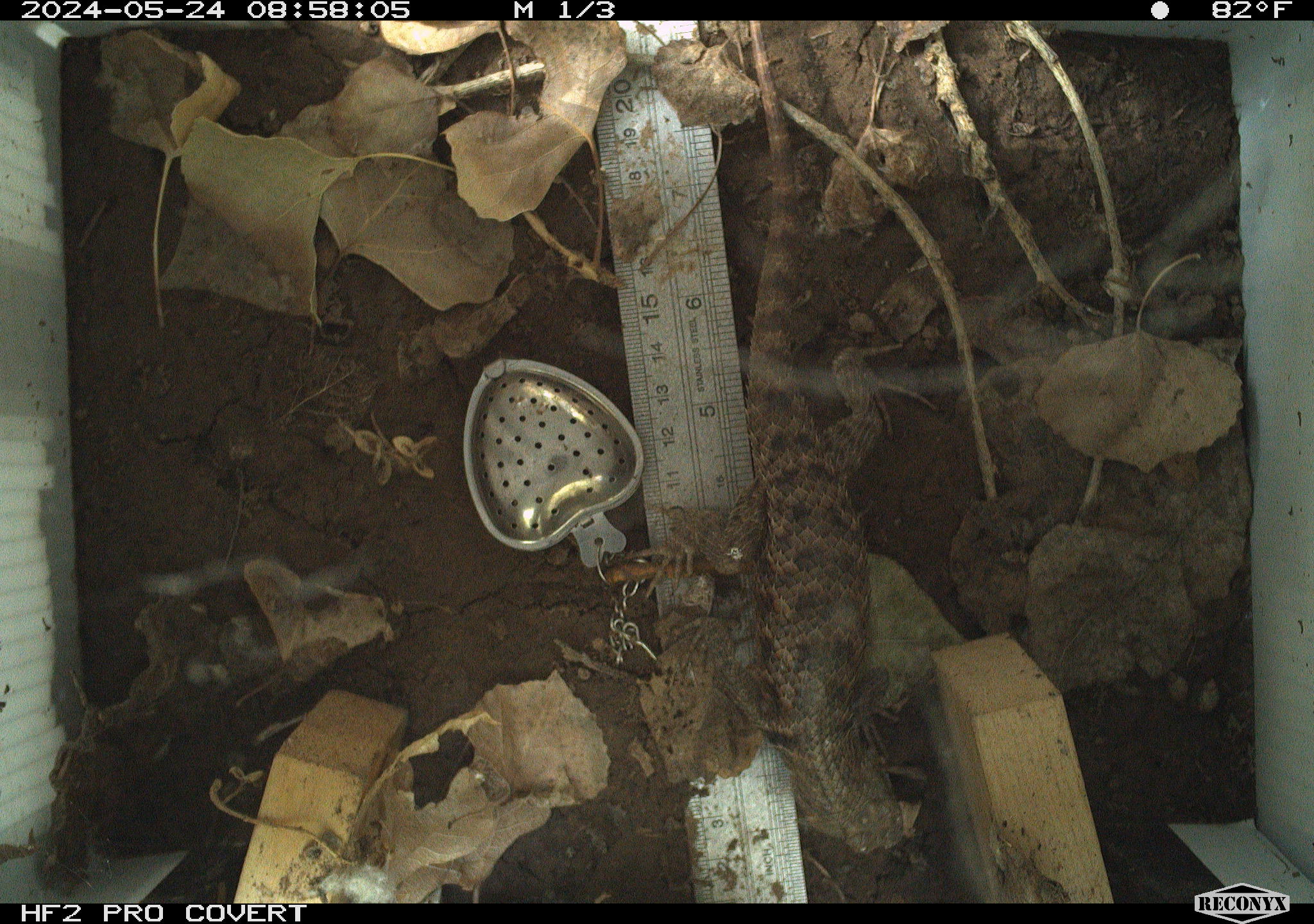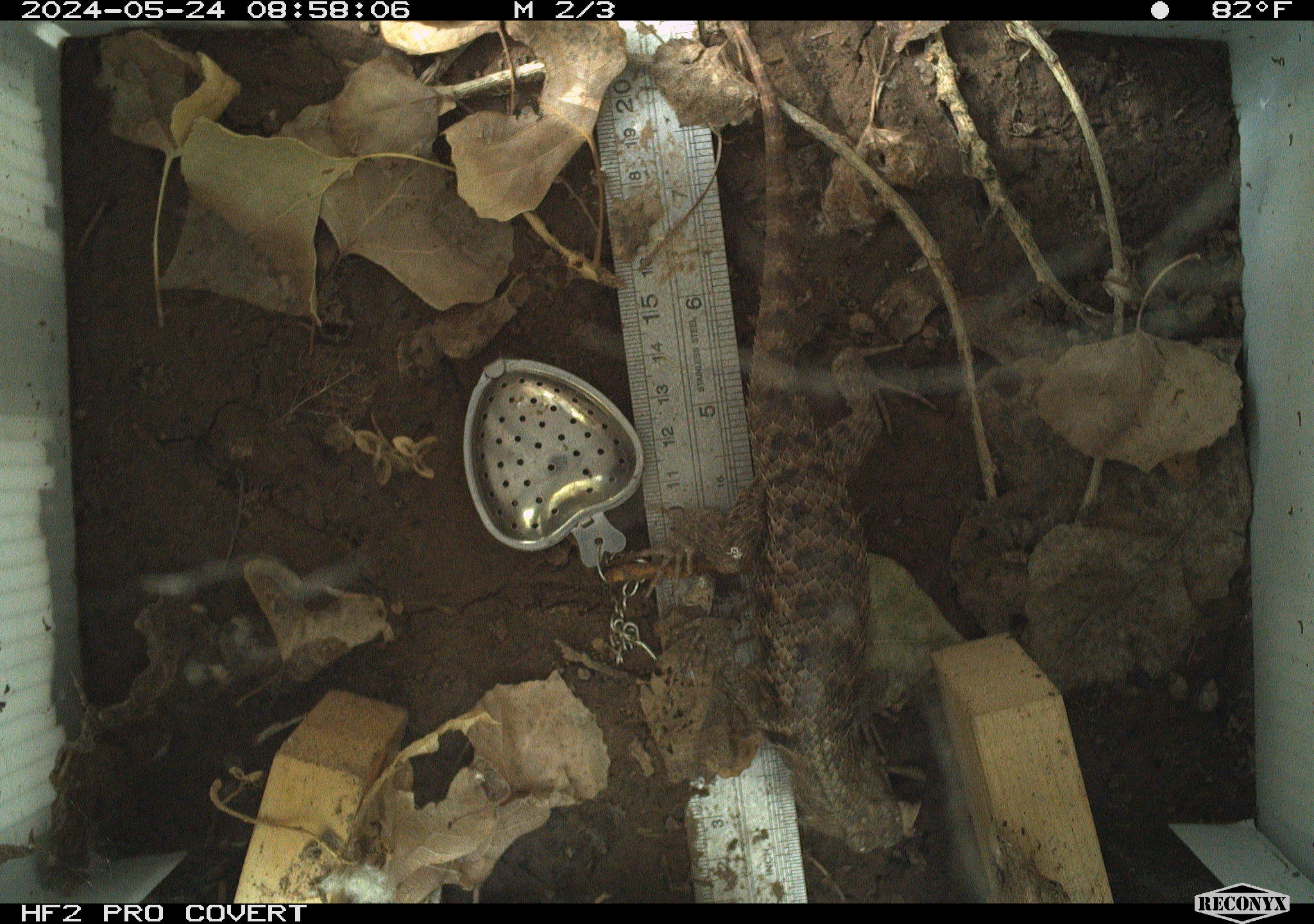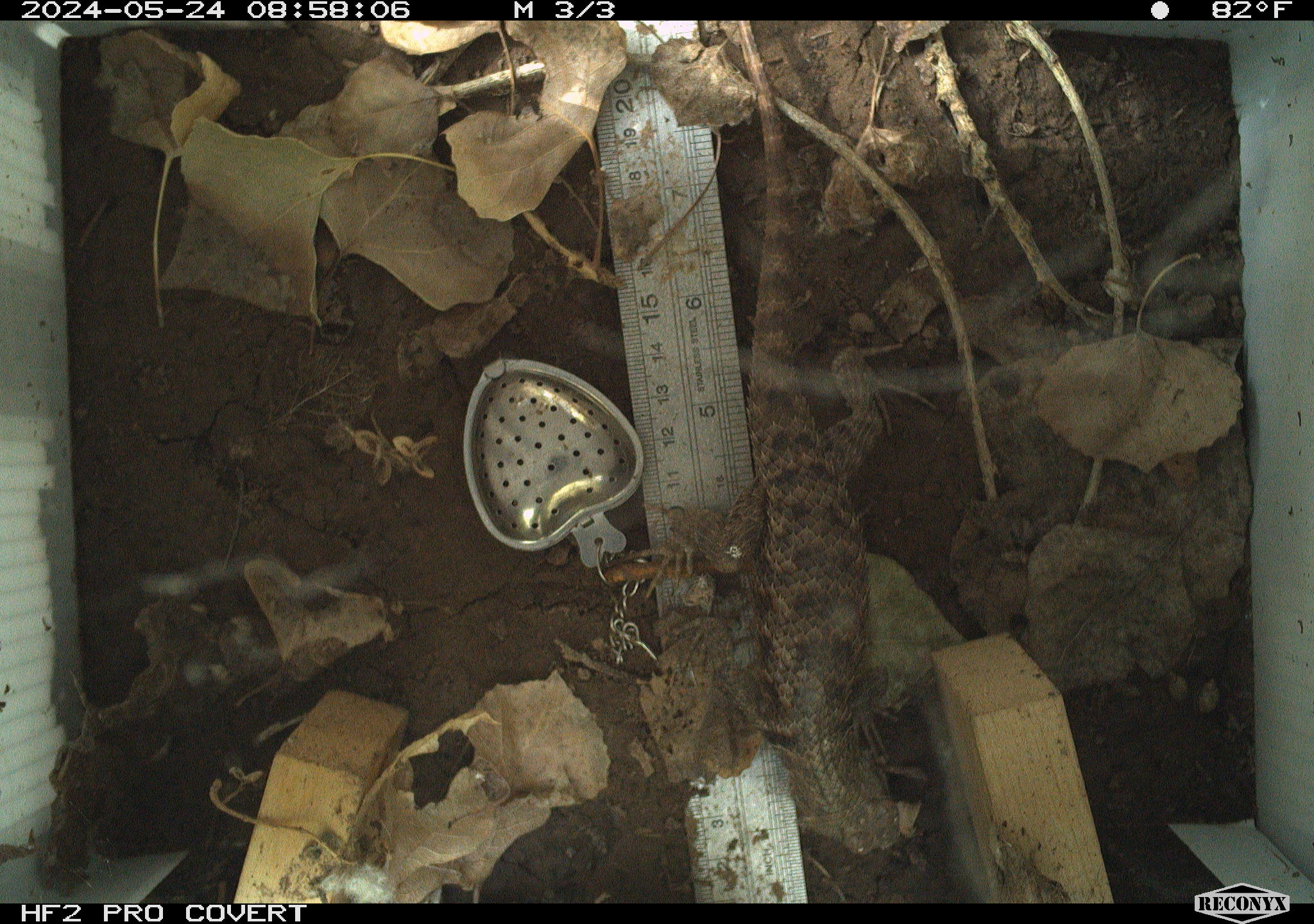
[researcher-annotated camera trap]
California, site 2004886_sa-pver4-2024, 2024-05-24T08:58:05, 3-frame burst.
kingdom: Animalia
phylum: Chordata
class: Reptilia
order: Squamata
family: Phrynosomatidae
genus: Sceloporus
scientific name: Sceloporus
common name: spiny lizards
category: sceloporus species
Sceloporus species (spiny lizards) (Sceloporus).